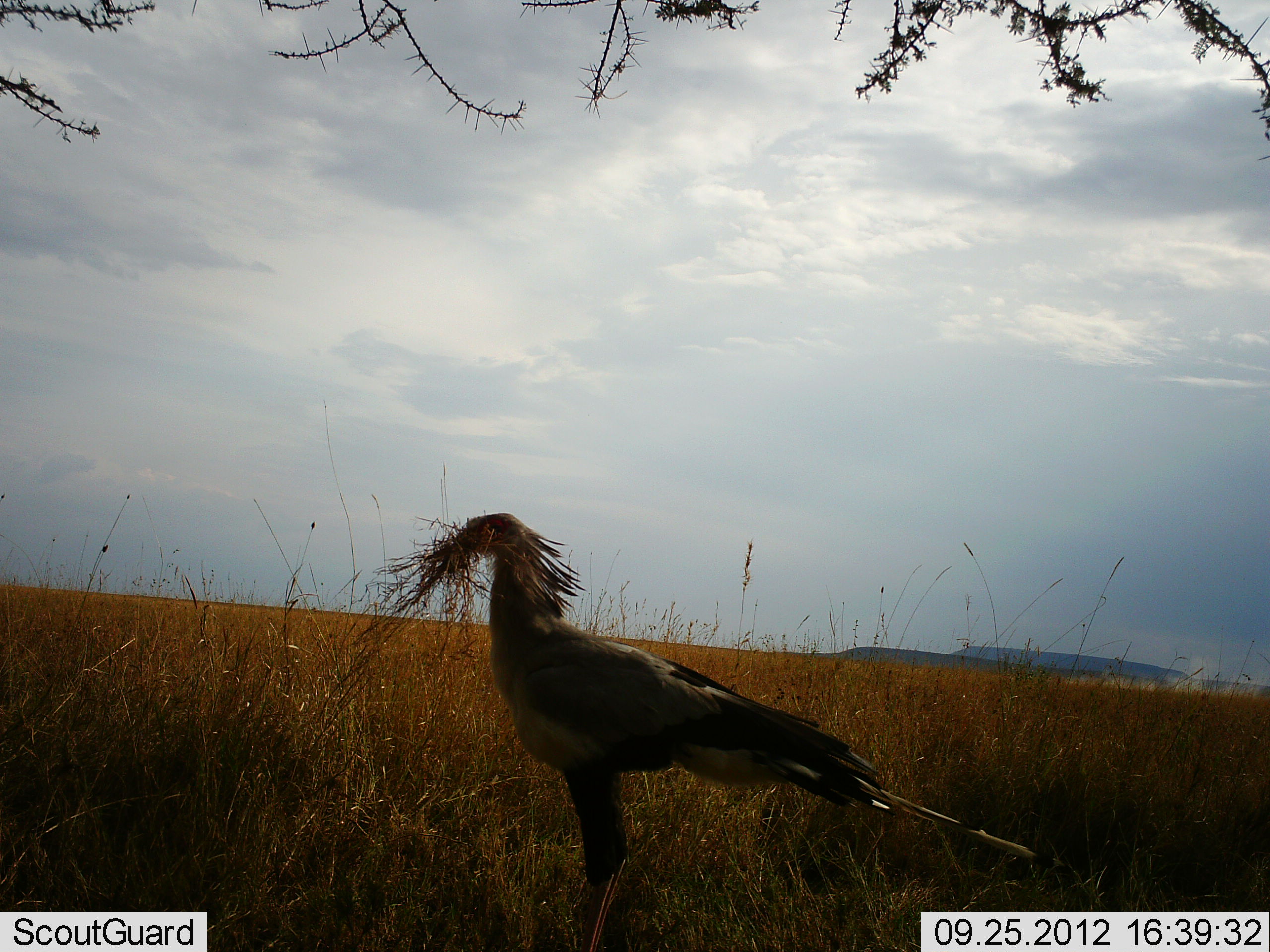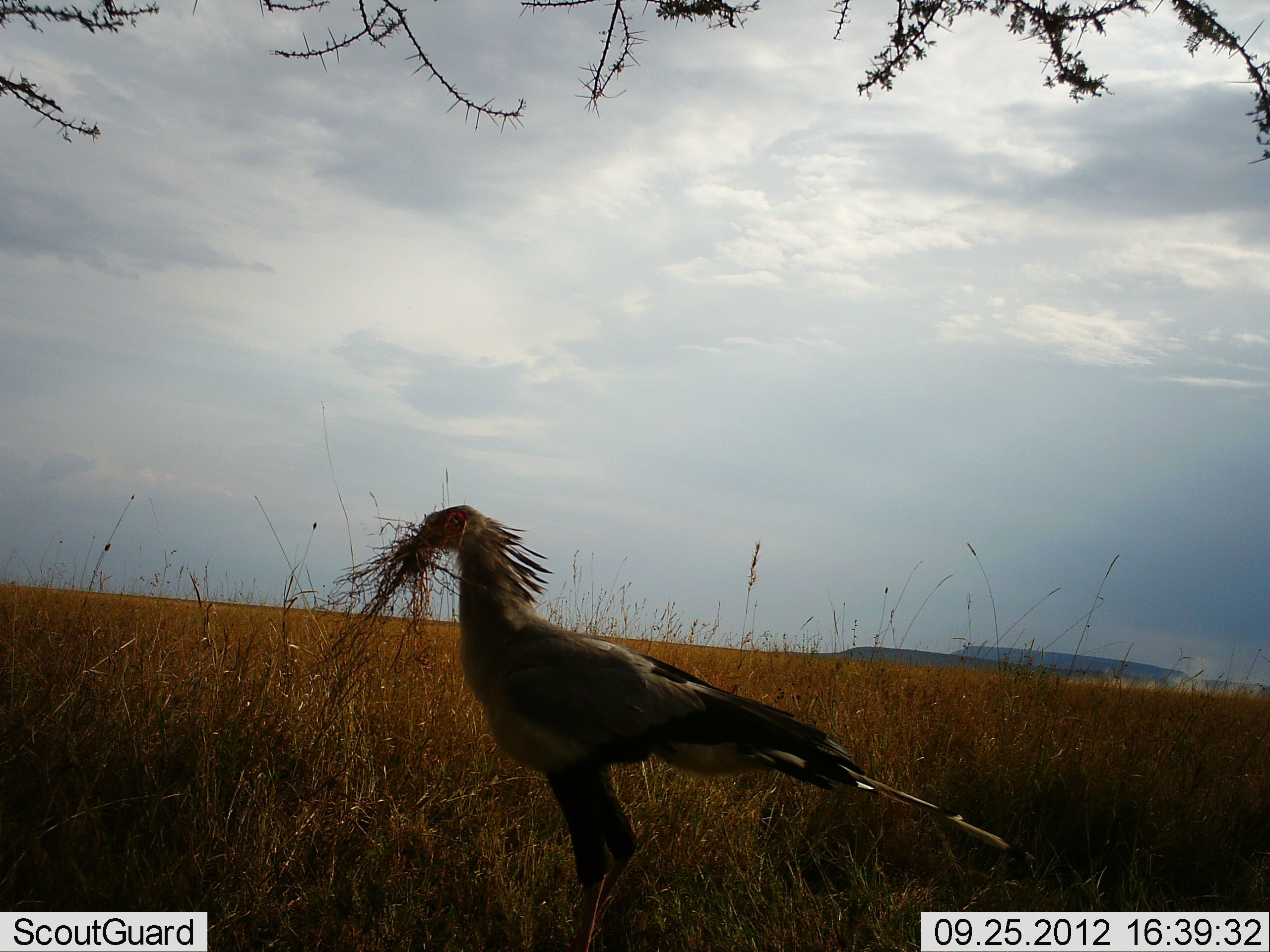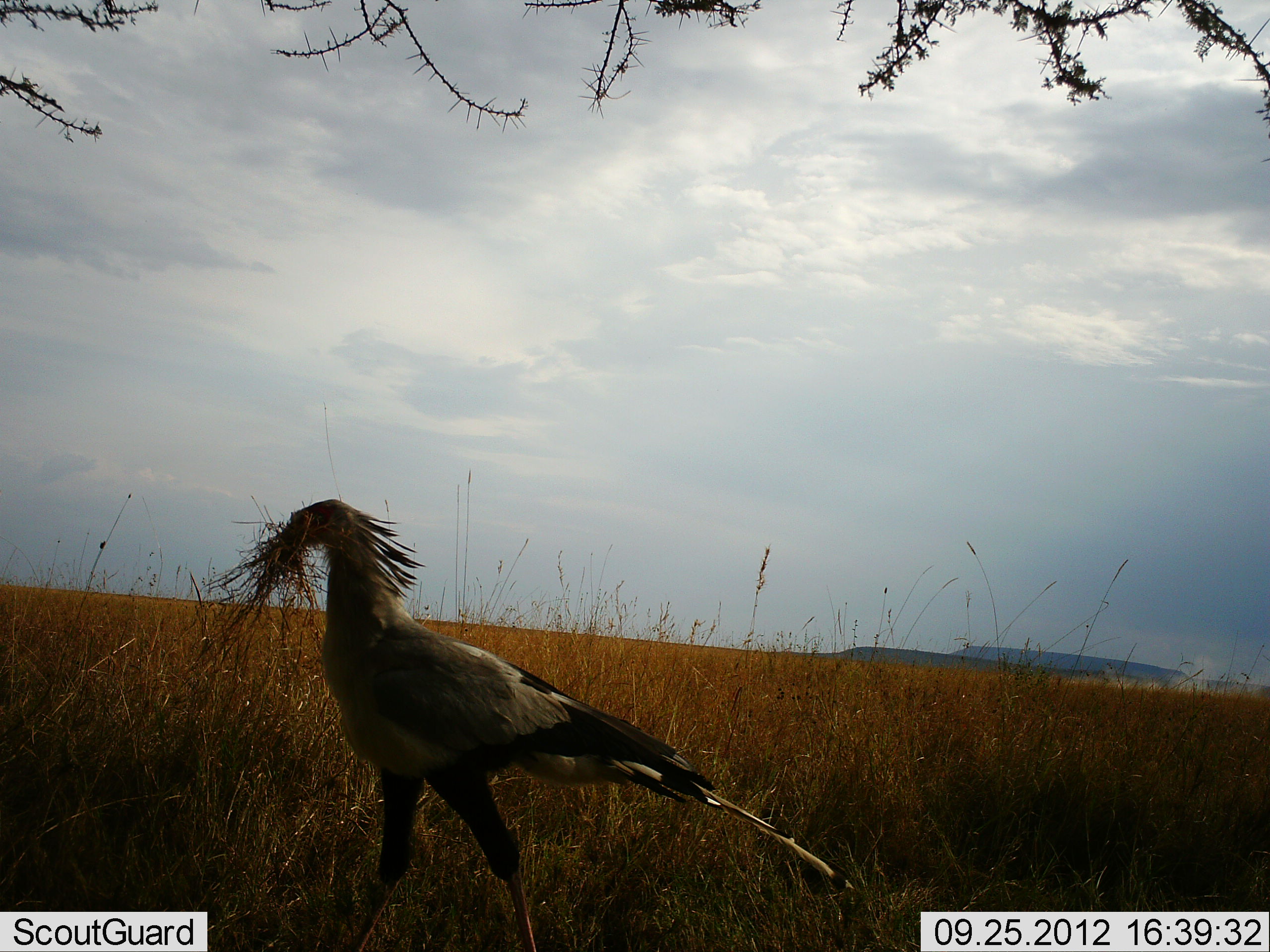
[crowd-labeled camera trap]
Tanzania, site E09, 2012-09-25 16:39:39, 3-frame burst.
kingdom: Animalia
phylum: Chordata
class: Aves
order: Accipitriformes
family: Sagittariidae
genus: Sagittarius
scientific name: Sagittarius serpentarius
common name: secretary bird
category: secretarybird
Secretarybird (secretary bird) (Sagittarius serpentarius), count 1. Behavior (volunteer vote fractions): standing 20%, resting 0%, moving 70%, interacting 0%. Young present (vote fraction): 0%. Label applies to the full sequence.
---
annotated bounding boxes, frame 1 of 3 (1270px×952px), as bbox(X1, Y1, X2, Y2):
animal: bbox(440, 512, 1083, 952)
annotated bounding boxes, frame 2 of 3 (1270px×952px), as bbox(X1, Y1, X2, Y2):
animal: bbox(399, 506, 1038, 952)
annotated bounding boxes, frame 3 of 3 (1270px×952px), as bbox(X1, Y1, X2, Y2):
animal: bbox(264, 498, 854, 952)